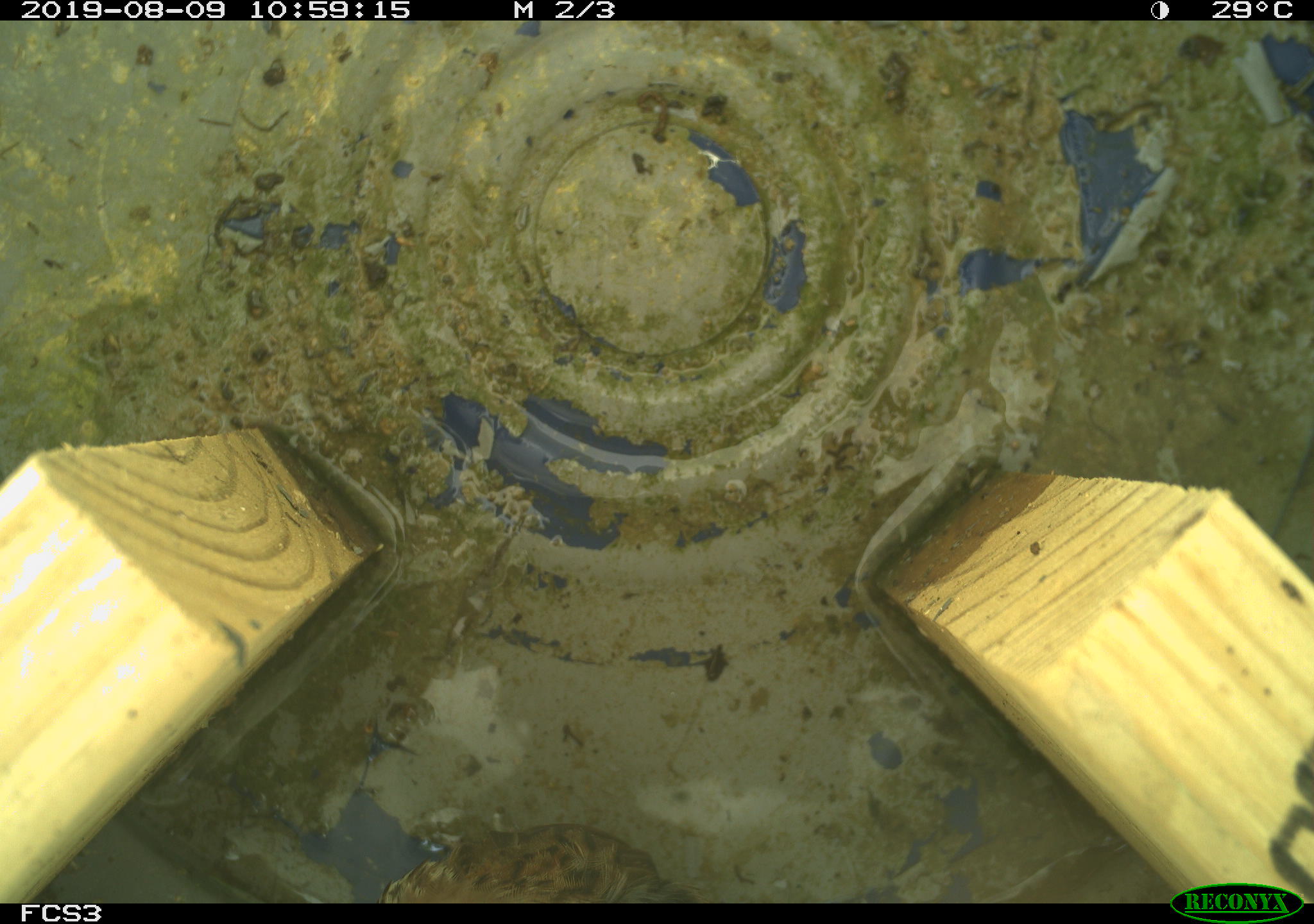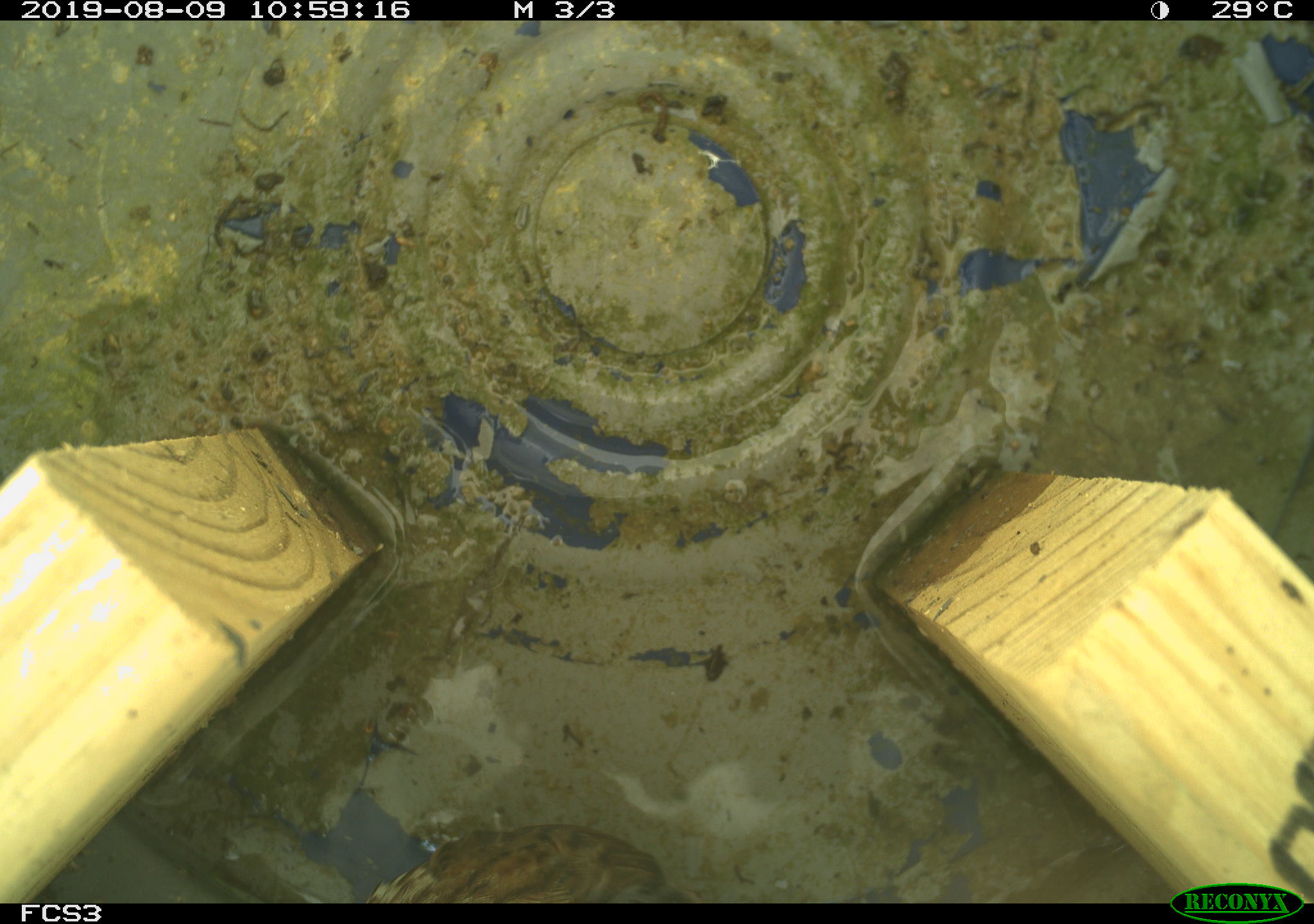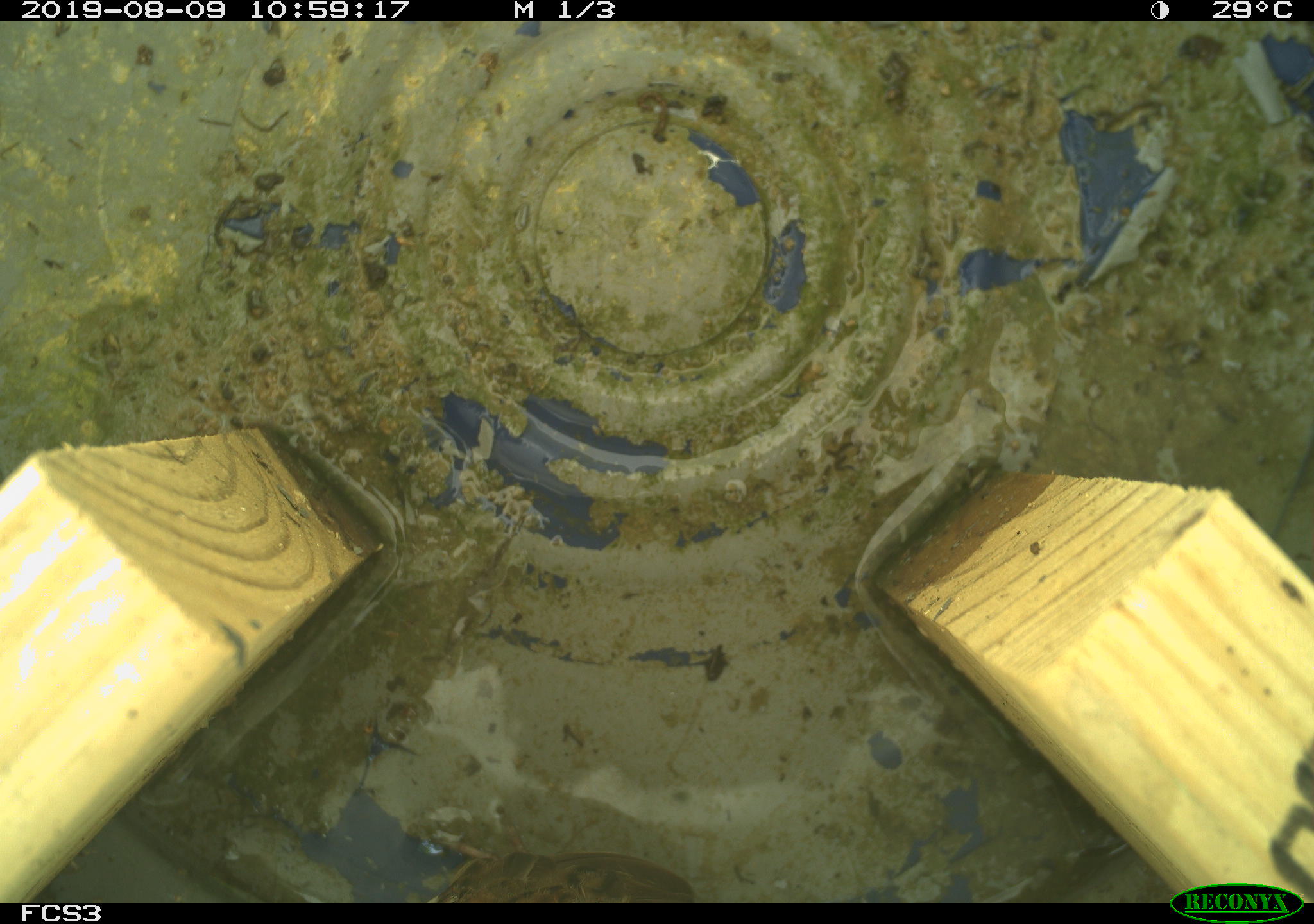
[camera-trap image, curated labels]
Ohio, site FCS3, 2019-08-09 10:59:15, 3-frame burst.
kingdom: Animalia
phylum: Chordata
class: Aves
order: Passeriformes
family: Passerellidae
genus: Melospiza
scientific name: Melospiza melodia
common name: song sparrow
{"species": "song sparrow (Melospiza melodia)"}